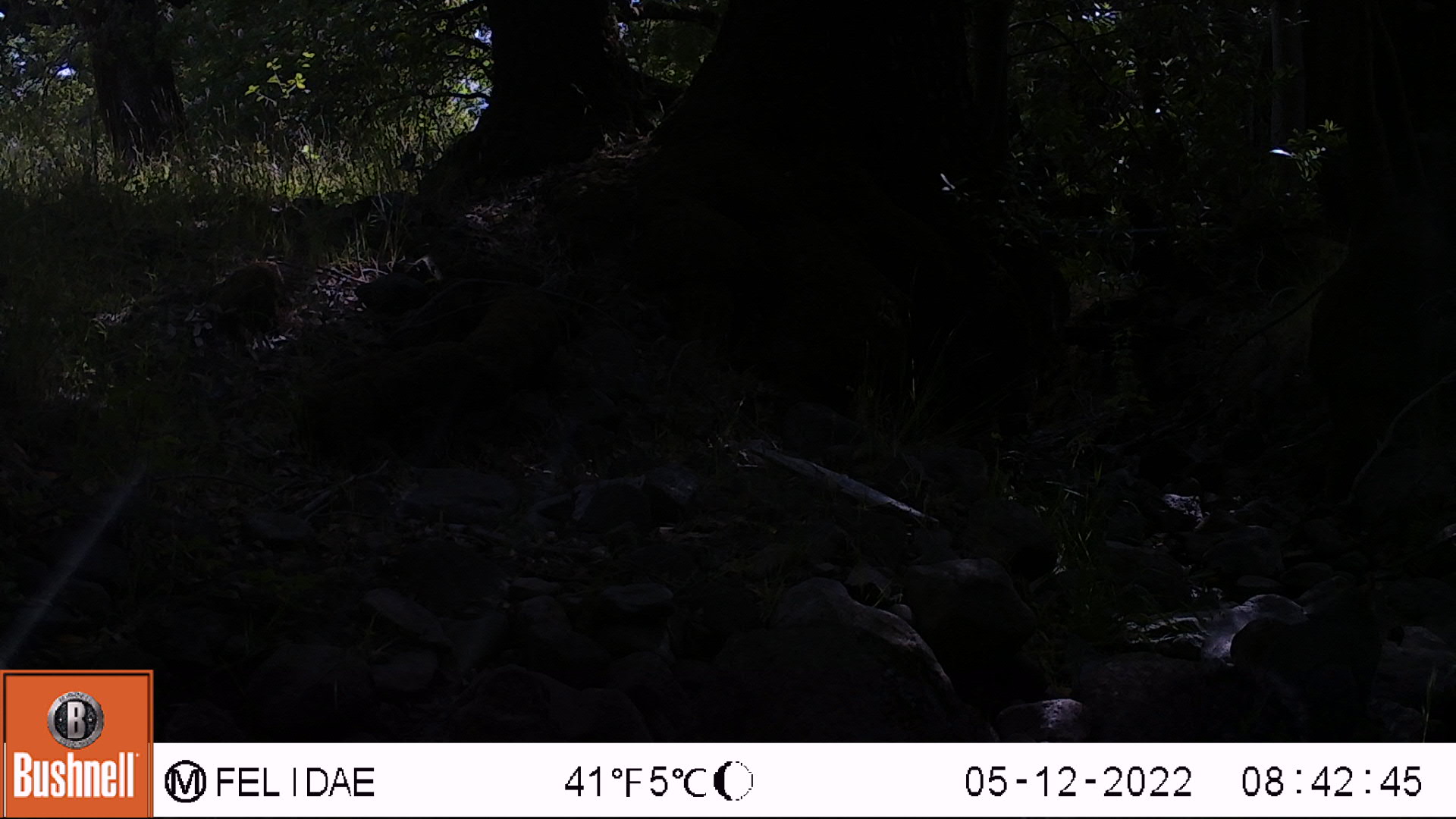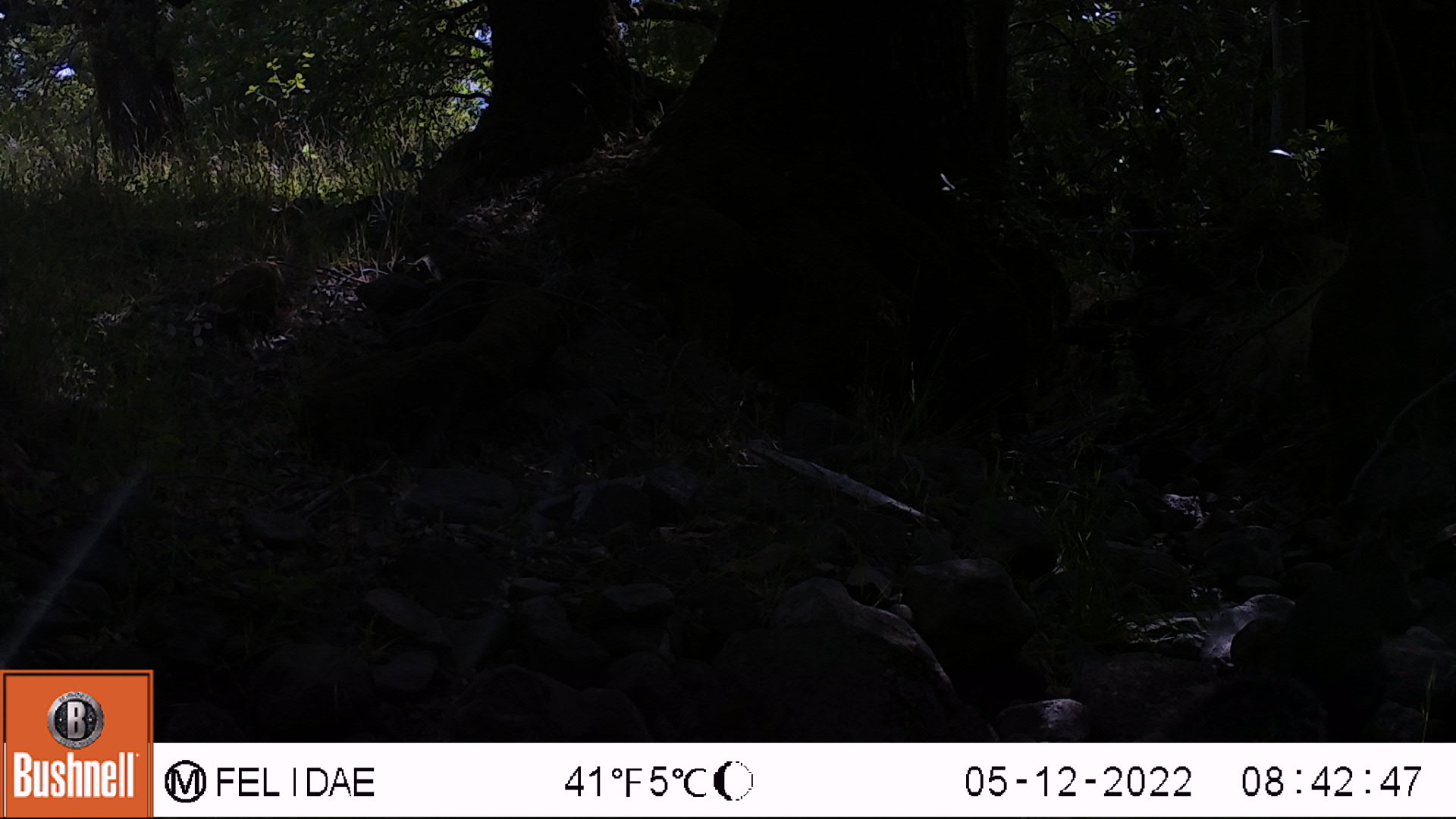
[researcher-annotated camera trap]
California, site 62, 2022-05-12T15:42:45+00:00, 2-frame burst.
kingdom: Animalia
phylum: Chordata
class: Mammalia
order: Rodentia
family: Sciuridae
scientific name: Sciuridae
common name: squirrel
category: unknown squirrel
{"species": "unknown squirrel (squirrel) (Sciuridae)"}